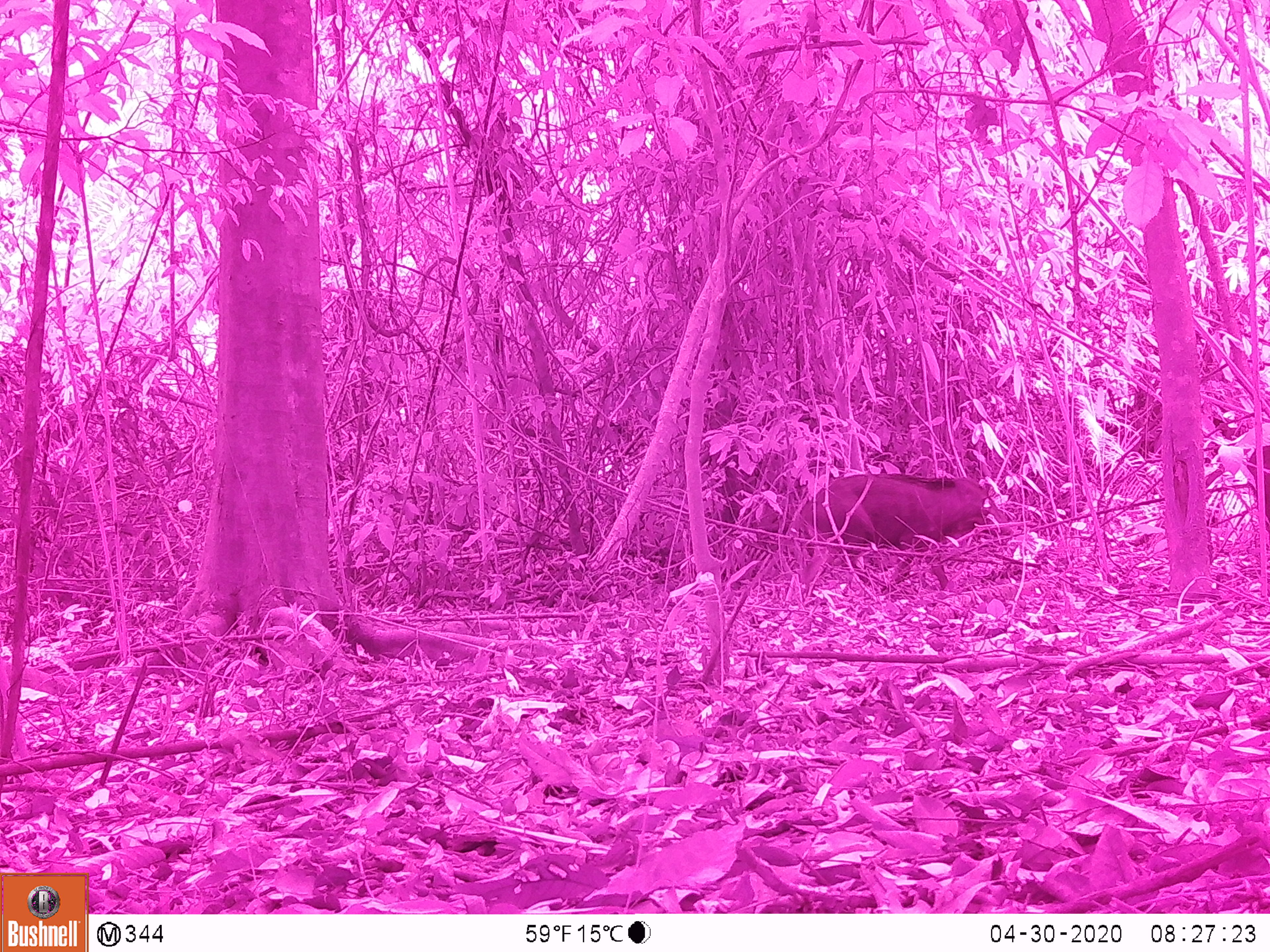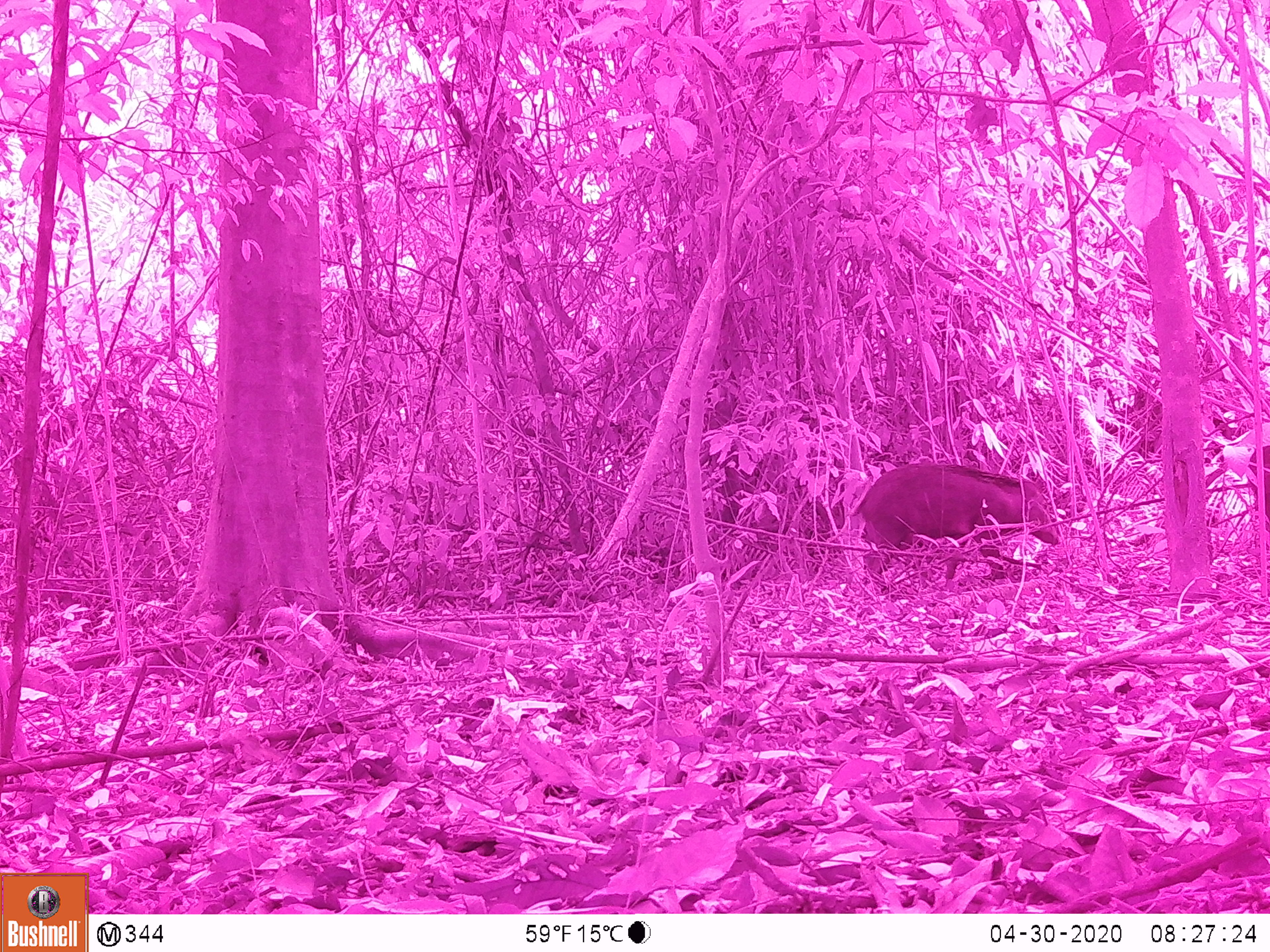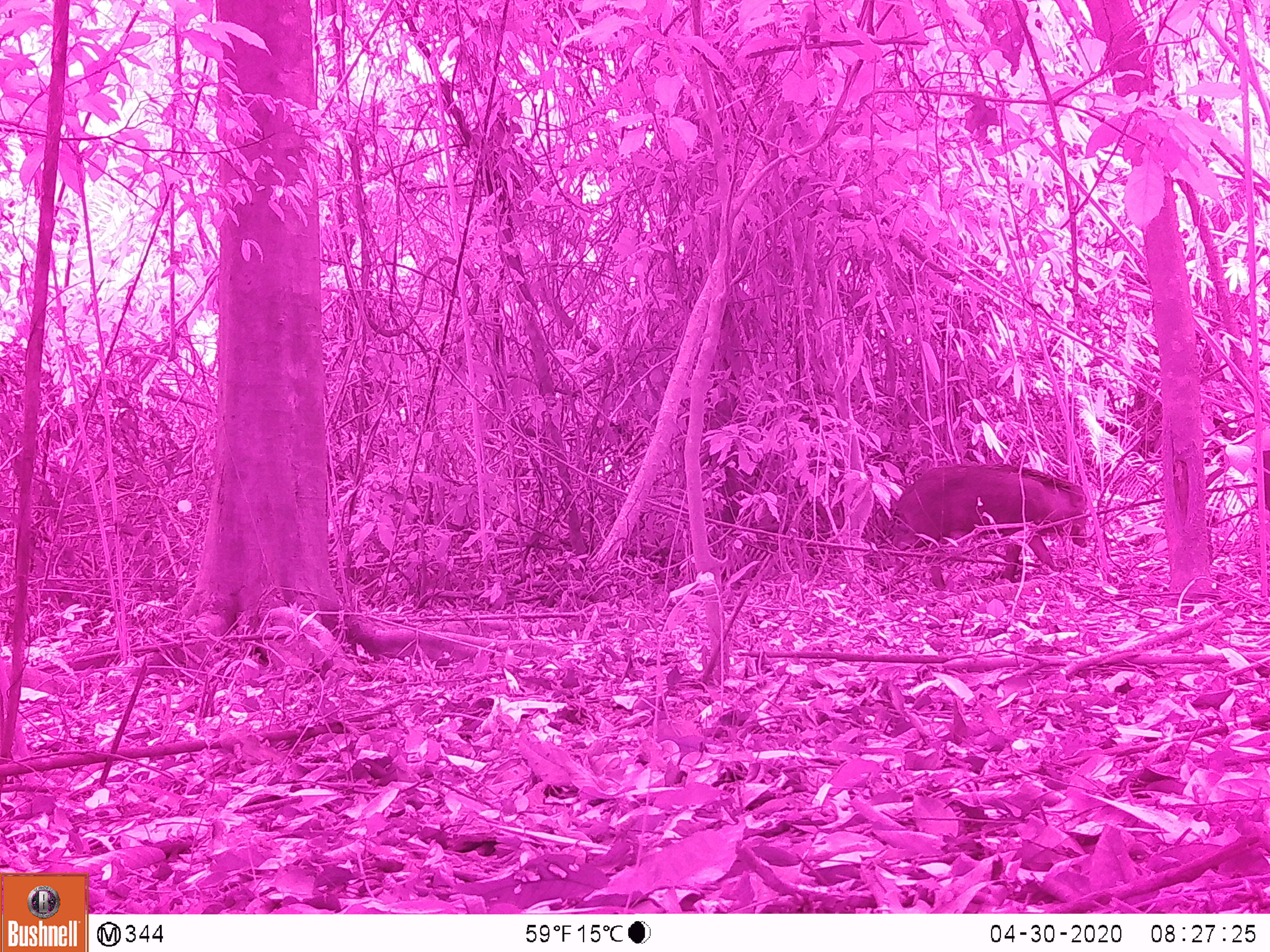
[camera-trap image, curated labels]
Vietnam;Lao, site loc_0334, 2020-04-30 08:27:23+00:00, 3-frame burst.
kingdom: Animalia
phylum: Chordata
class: Mammalia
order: Artiodactyla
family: Suidae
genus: Sus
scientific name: Sus scrofa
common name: eurasian wild pig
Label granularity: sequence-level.